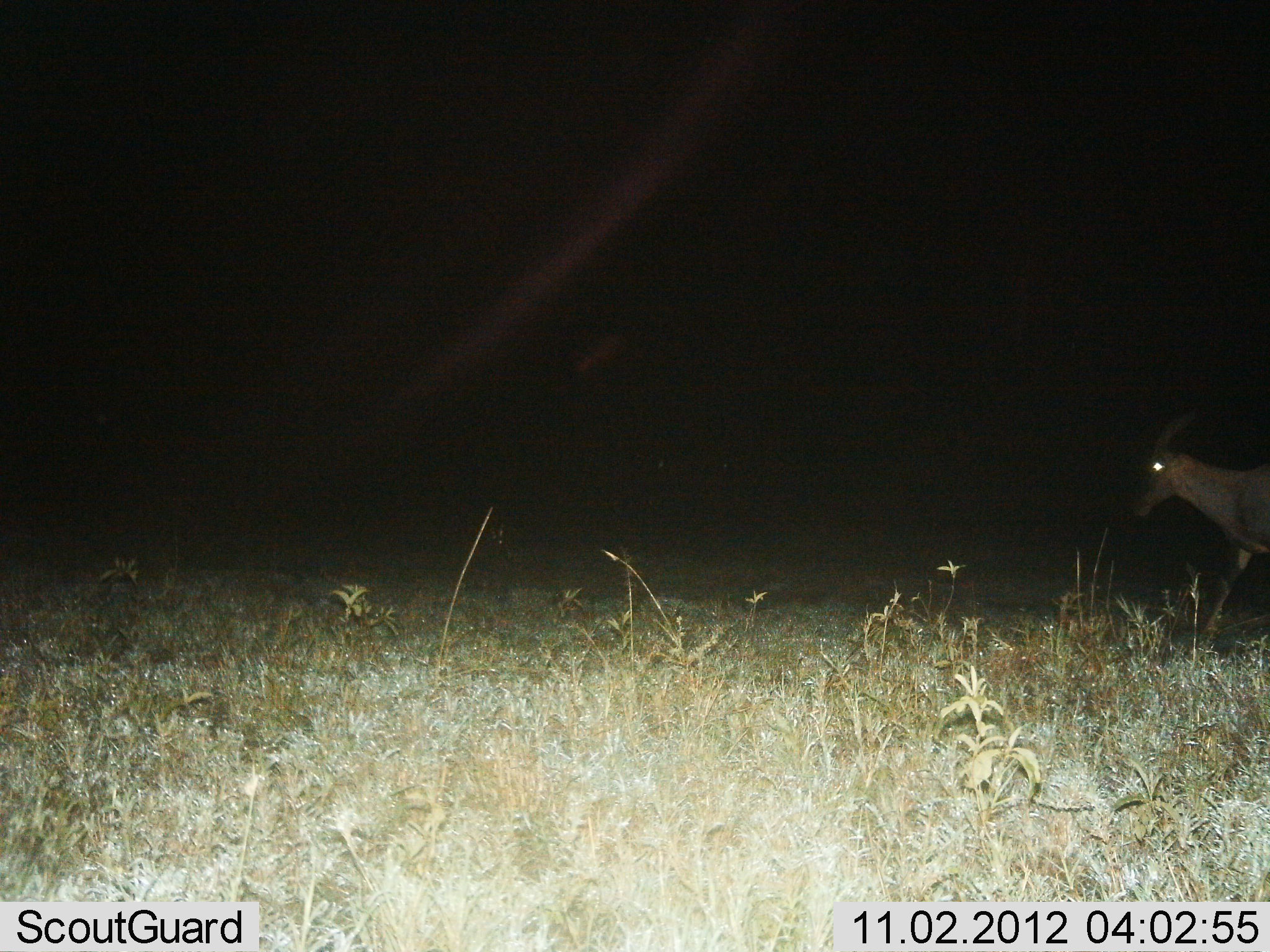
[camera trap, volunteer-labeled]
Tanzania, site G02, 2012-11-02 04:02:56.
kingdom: Animalia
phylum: Chordata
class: Mammalia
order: Artiodactyla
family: Bovidae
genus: Damaliscus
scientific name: Damaliscus lunatus jimela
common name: topi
Topi (Damaliscus lunatus jimela), count 1. Behavior (volunteer vote fractions): standing 0%, resting 0%, moving 100%, interacting 0%. Young present (vote fraction): 0%. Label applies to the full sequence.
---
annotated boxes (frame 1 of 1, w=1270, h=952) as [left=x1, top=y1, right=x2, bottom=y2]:
animal: [left=1127, top=407, right=1270, bottom=655]